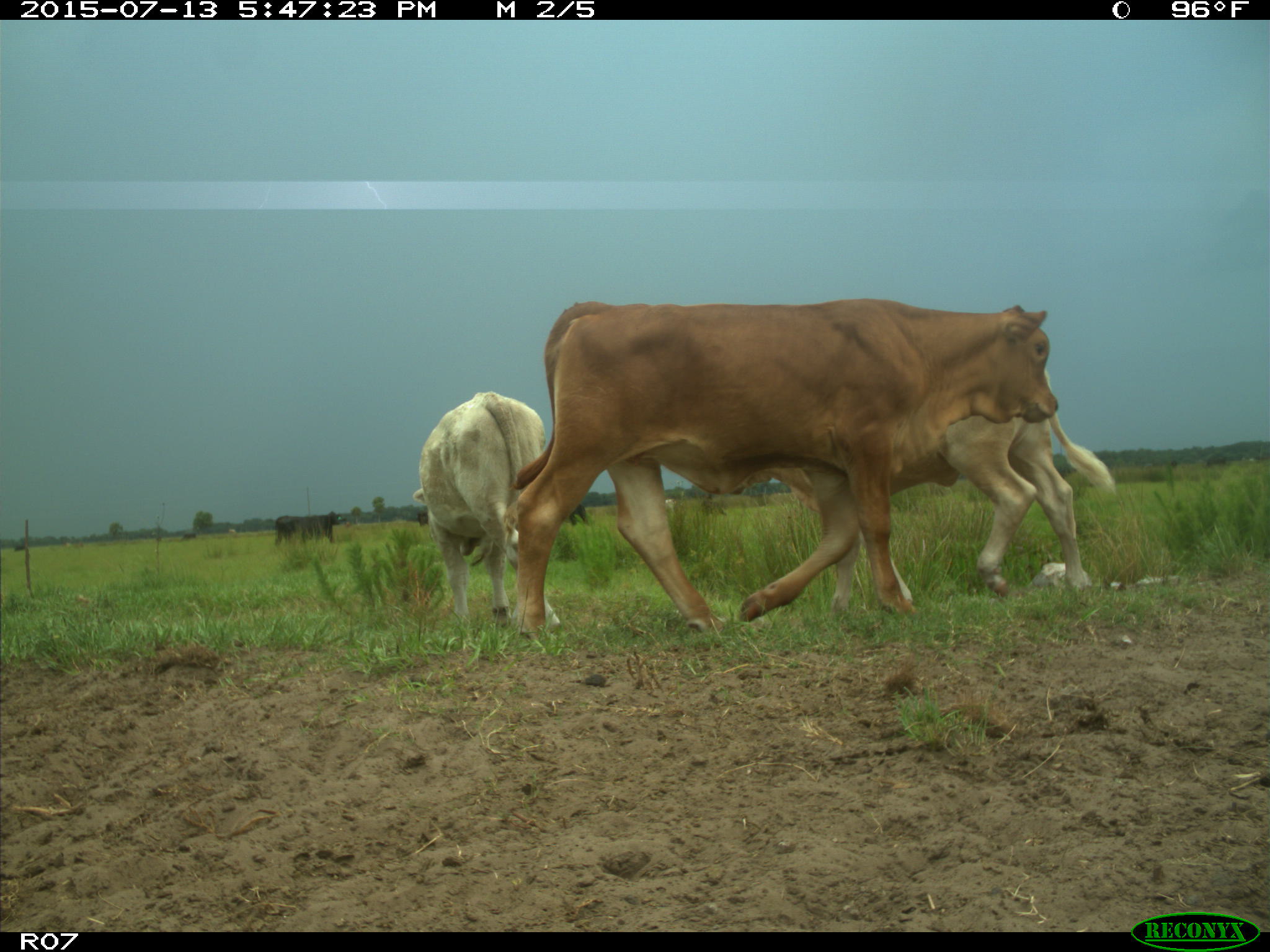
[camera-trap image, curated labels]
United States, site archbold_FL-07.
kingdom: Animalia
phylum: Chordata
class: Mammalia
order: Artiodactyla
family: Bovidae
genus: Bos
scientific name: Bos taurus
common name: domestic cow